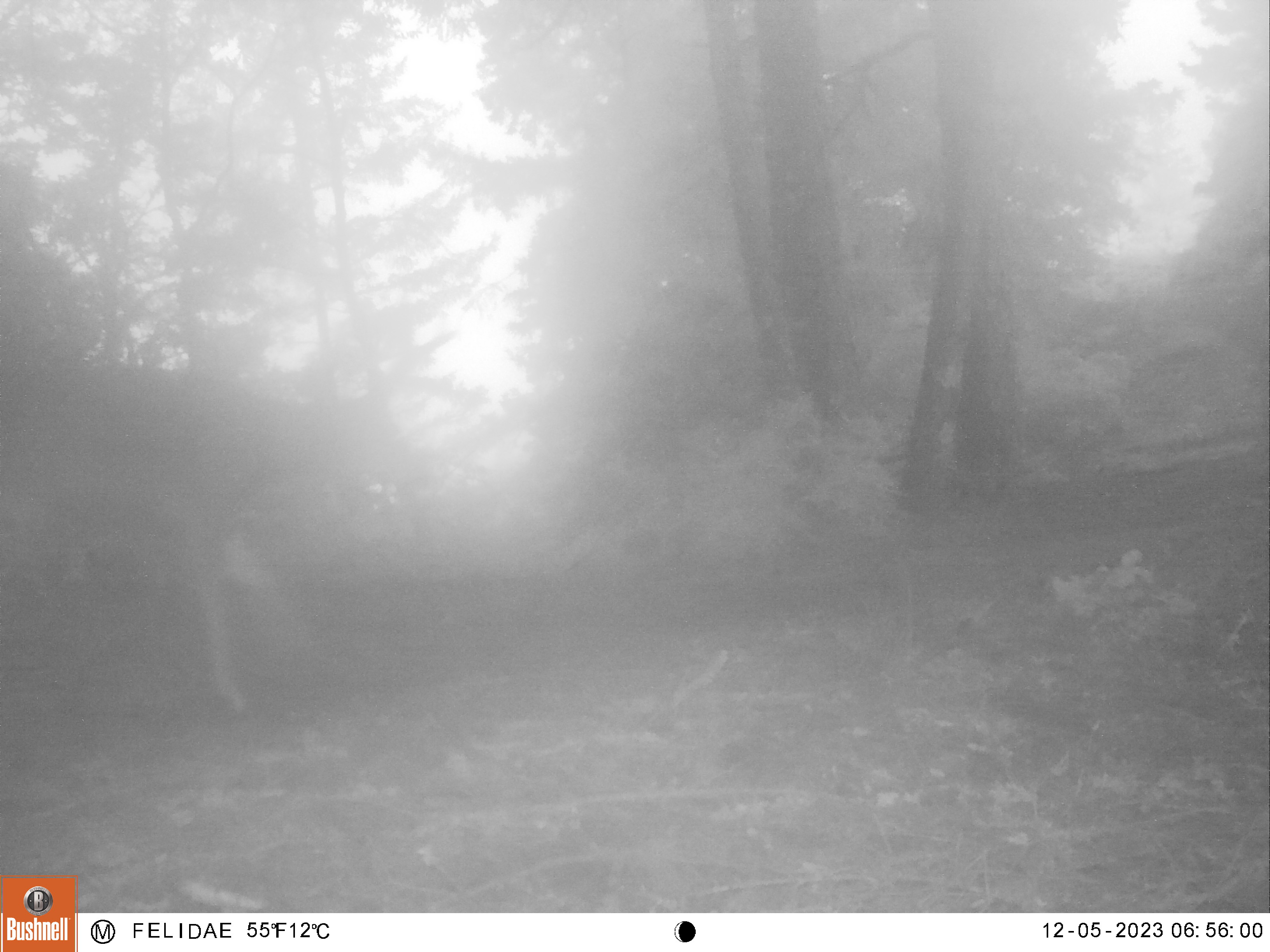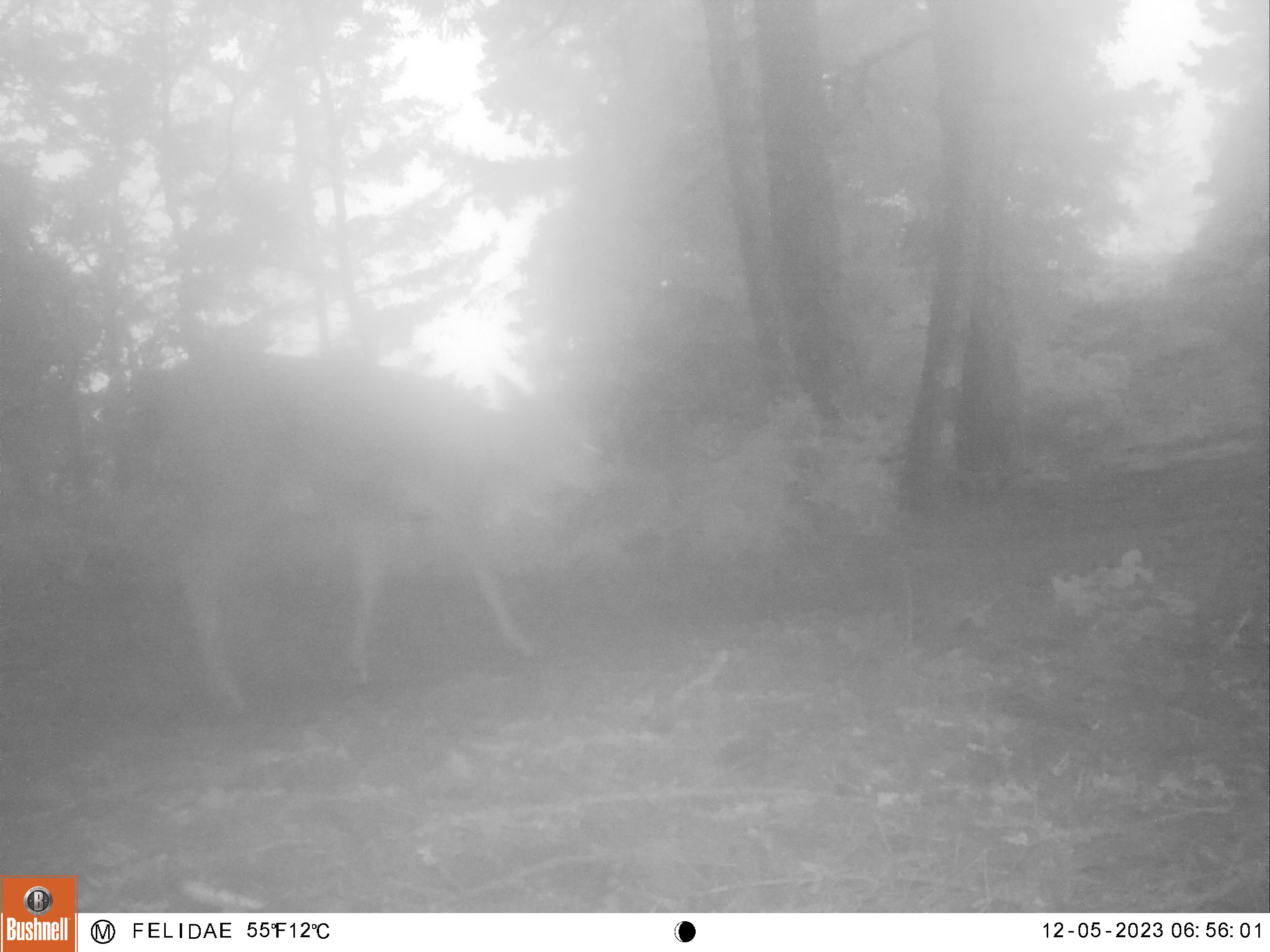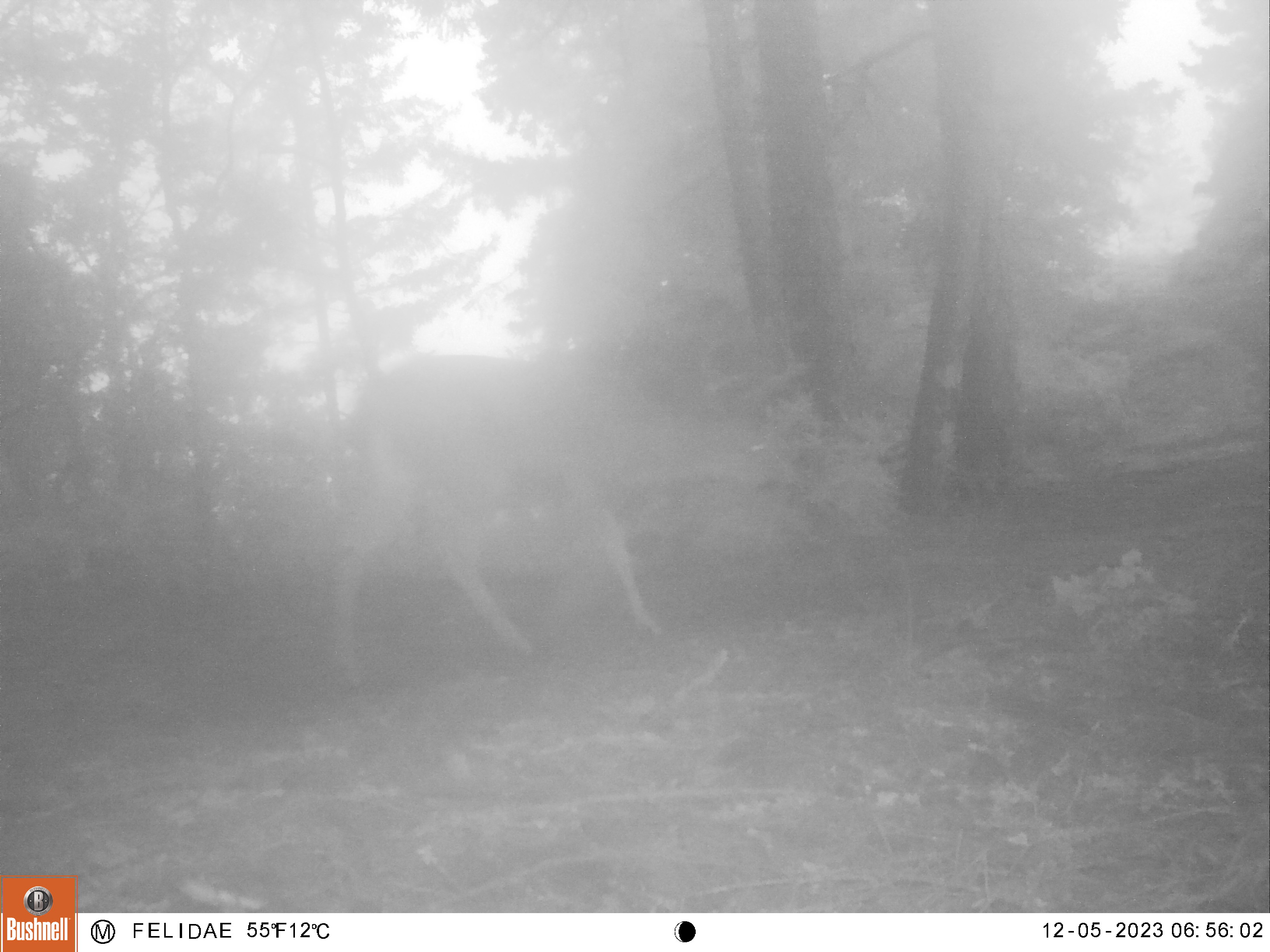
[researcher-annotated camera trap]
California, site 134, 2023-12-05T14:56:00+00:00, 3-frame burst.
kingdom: Animalia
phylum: Chordata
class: Mammalia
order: Artiodactyla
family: Cervidae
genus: Odocoileus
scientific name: Odocoileus hemionus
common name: mule deer